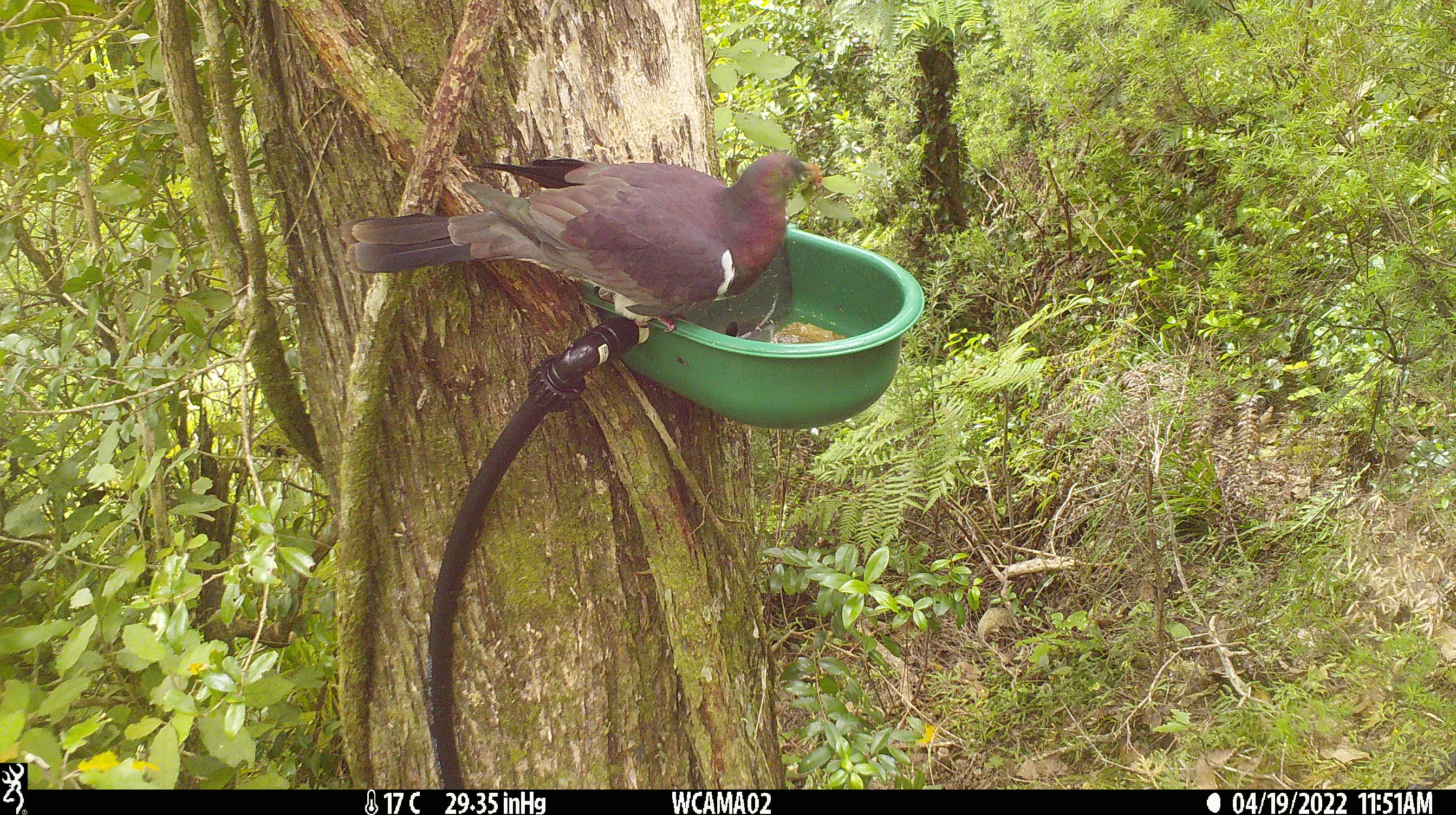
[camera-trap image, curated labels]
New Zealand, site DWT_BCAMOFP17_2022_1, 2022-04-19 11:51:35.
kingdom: Animalia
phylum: Chordata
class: Aves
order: Columbiformes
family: Columbidae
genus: Hemiphaga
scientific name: Hemiphaga novaeseelandiae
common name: new zealand pigeon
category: kereru